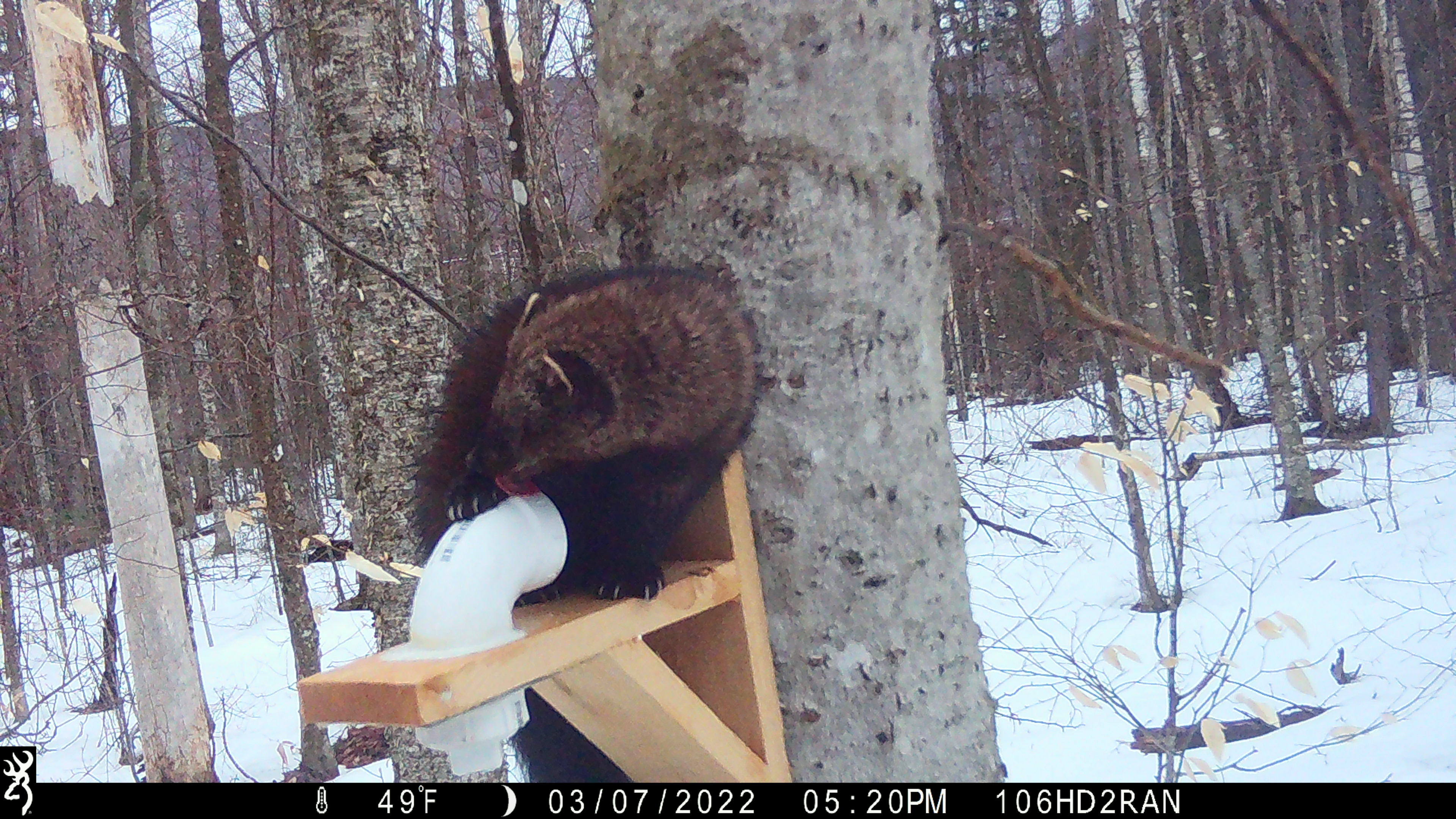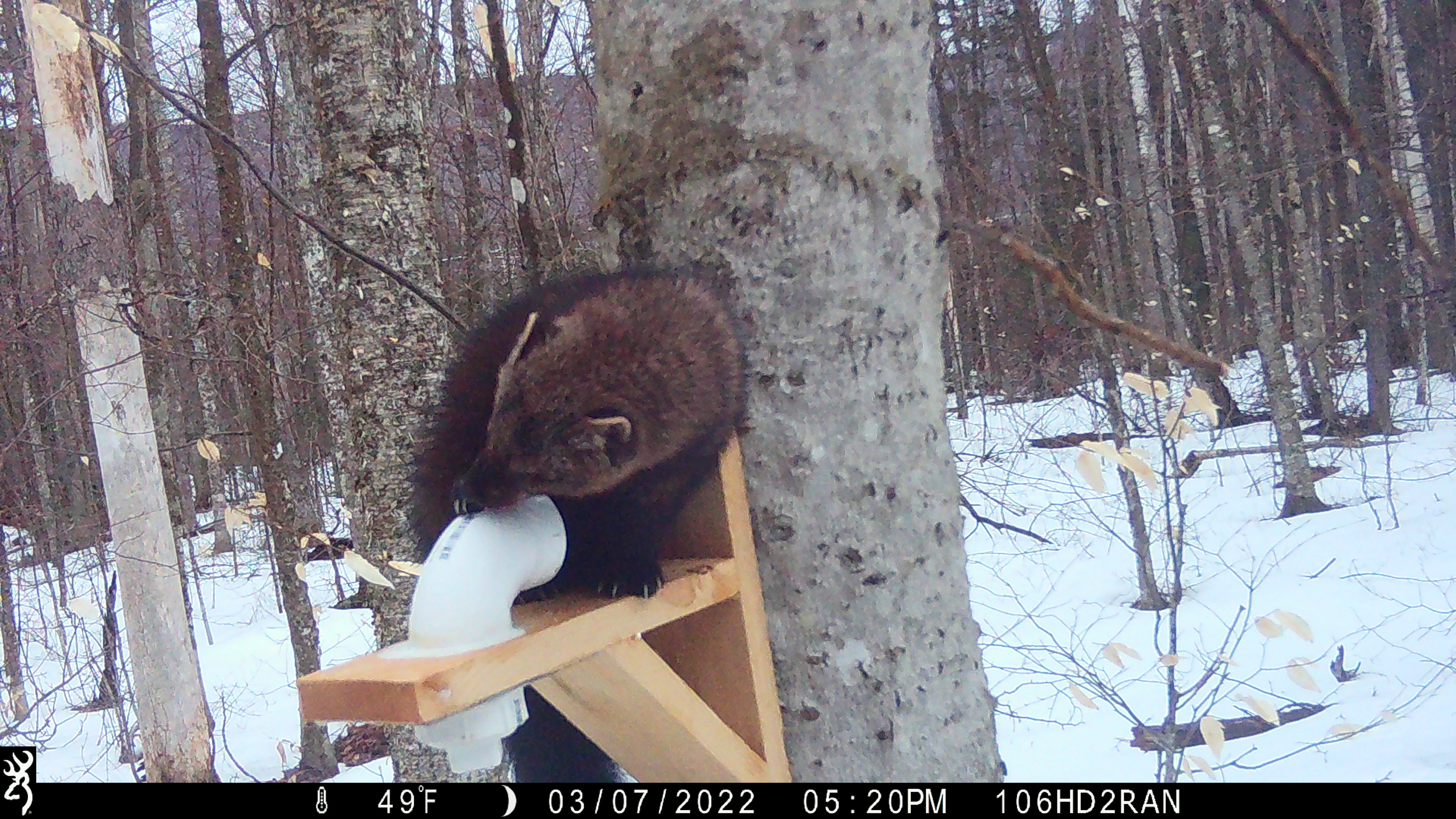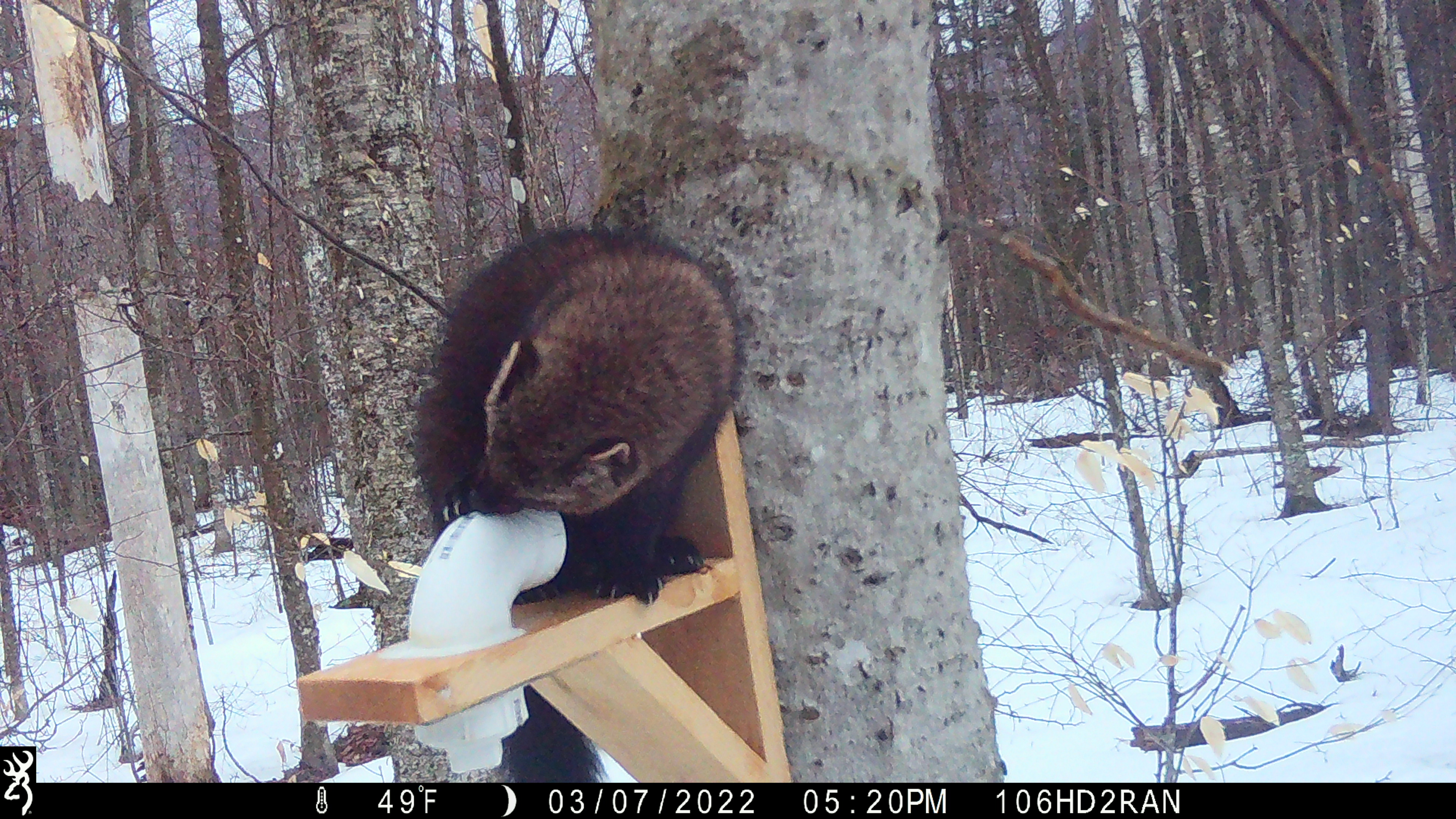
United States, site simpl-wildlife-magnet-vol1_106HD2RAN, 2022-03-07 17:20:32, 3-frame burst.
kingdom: Animalia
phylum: Chordata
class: Mammalia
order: Carnivora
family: Mustelidae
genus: Pekania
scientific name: Pekania pennanti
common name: fisher